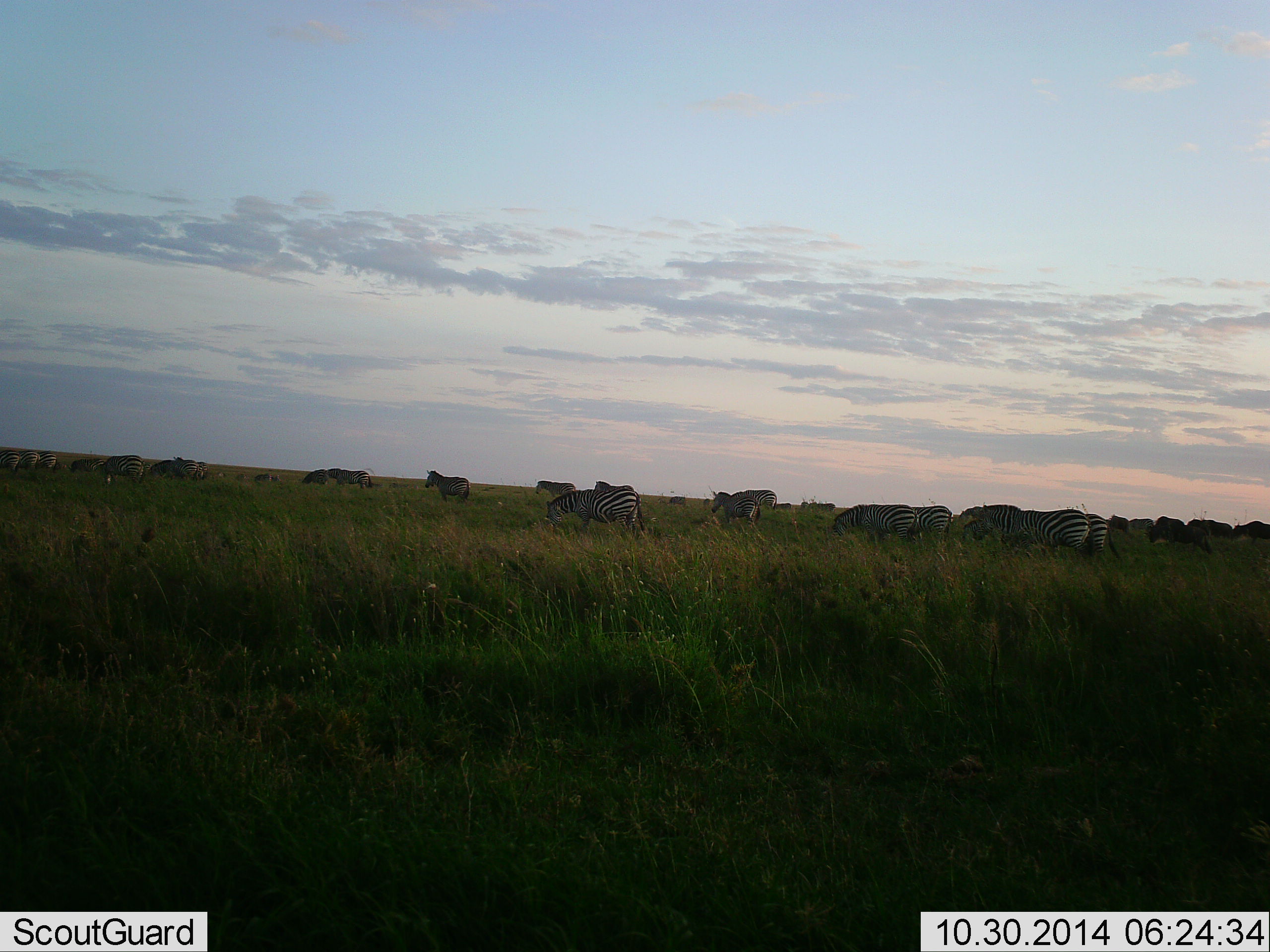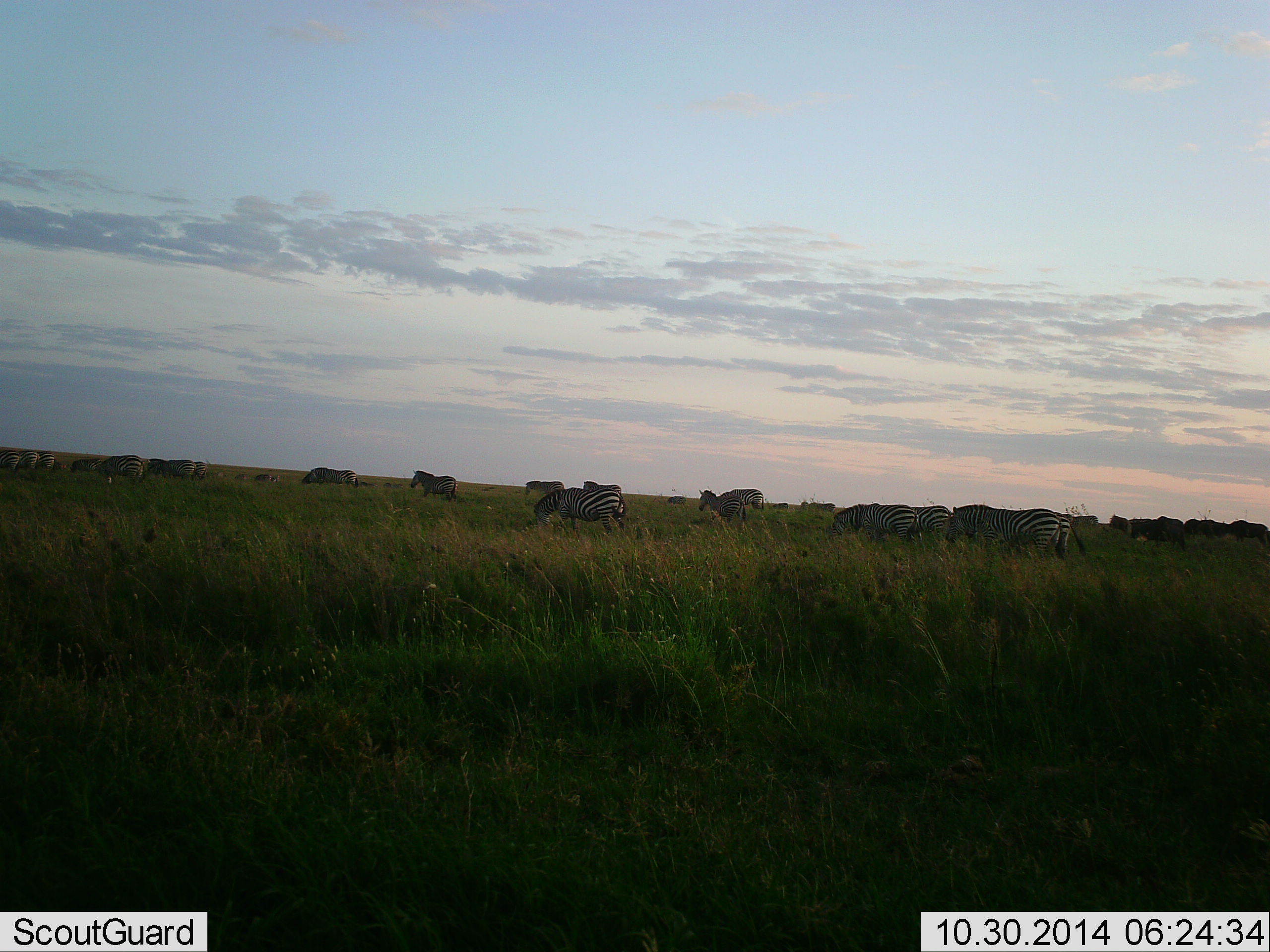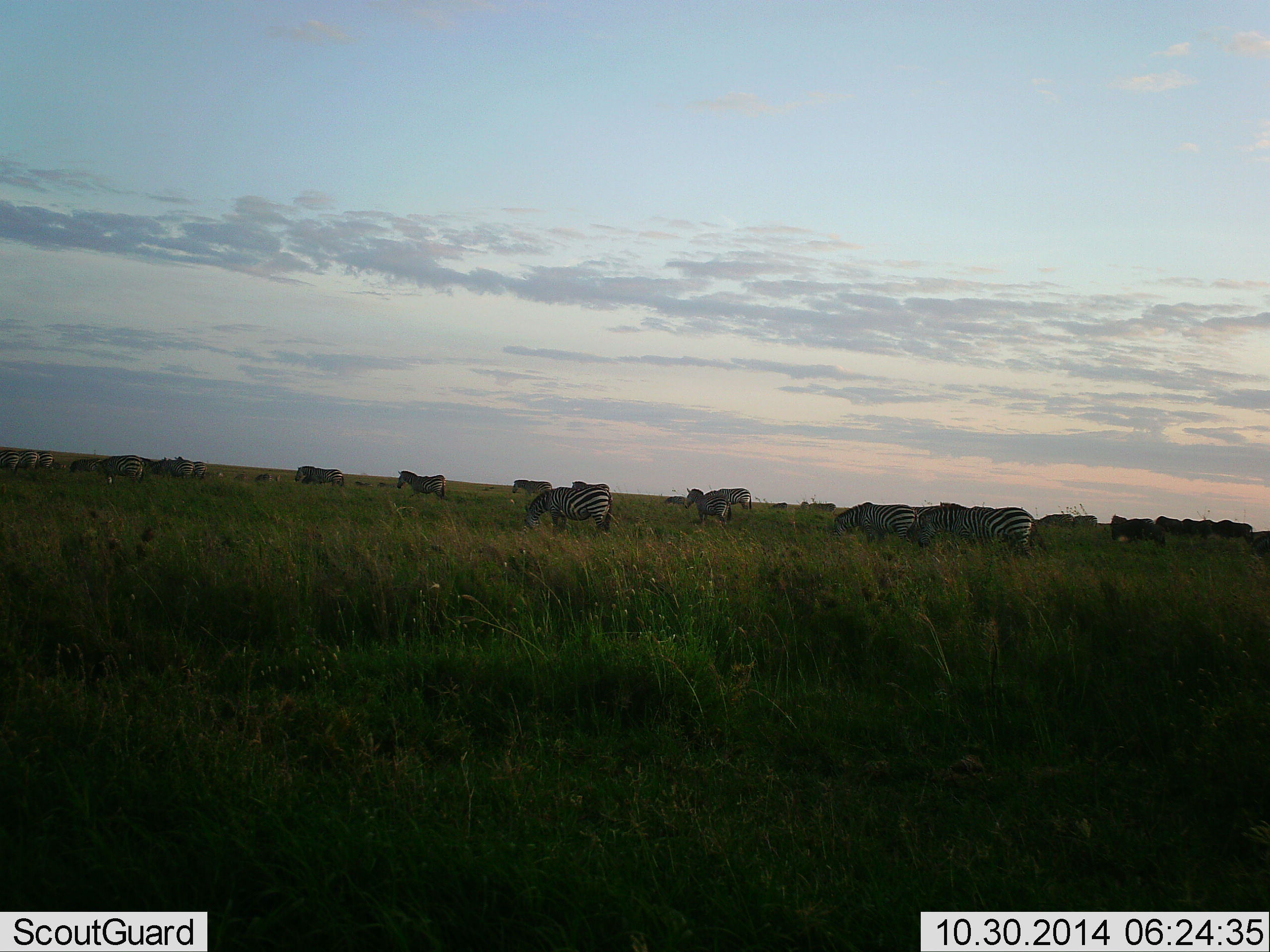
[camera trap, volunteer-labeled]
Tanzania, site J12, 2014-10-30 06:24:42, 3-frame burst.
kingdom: Animalia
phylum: Chordata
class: Mammalia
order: Perissodactyla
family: Equidae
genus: Equus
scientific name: Equus quagga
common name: plains zebra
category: zebra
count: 11-50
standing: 36%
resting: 0%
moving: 73%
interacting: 0%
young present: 0%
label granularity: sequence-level